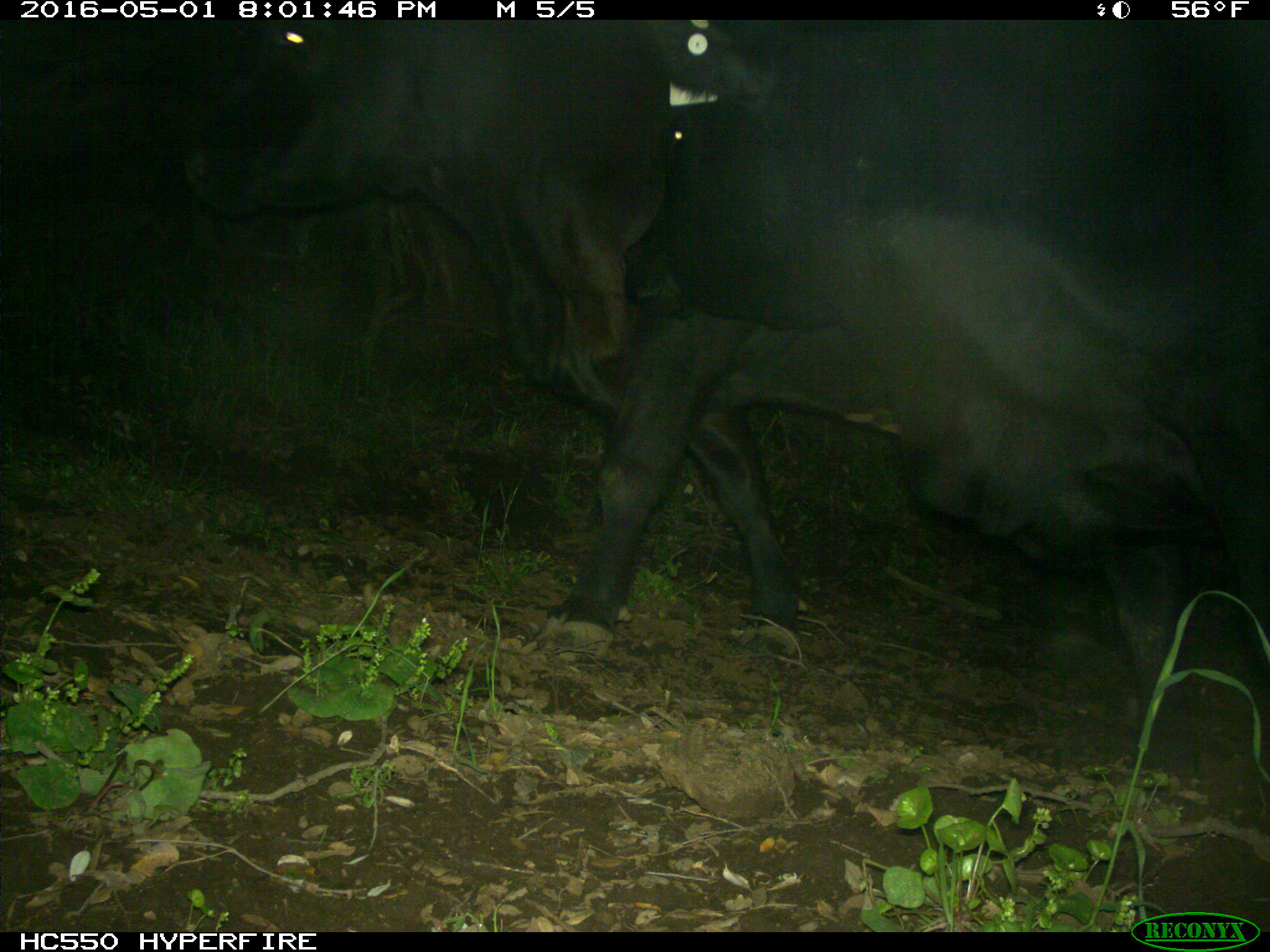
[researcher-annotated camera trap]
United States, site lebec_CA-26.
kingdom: Animalia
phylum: Chordata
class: Mammalia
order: Artiodactyla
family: Bovidae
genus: Bos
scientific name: Bos taurus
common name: domestic cow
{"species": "Bos taurus (domestic cow)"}